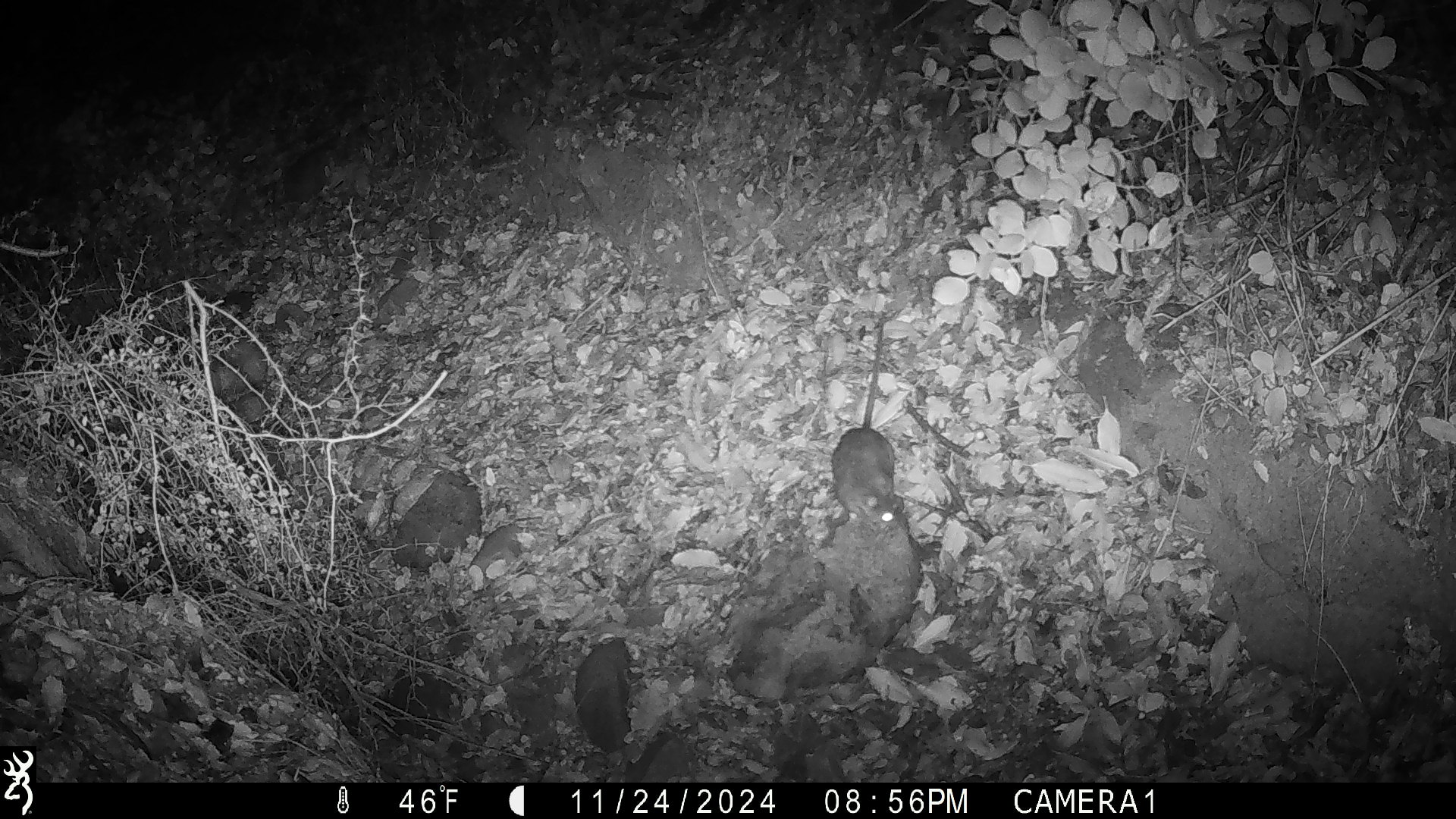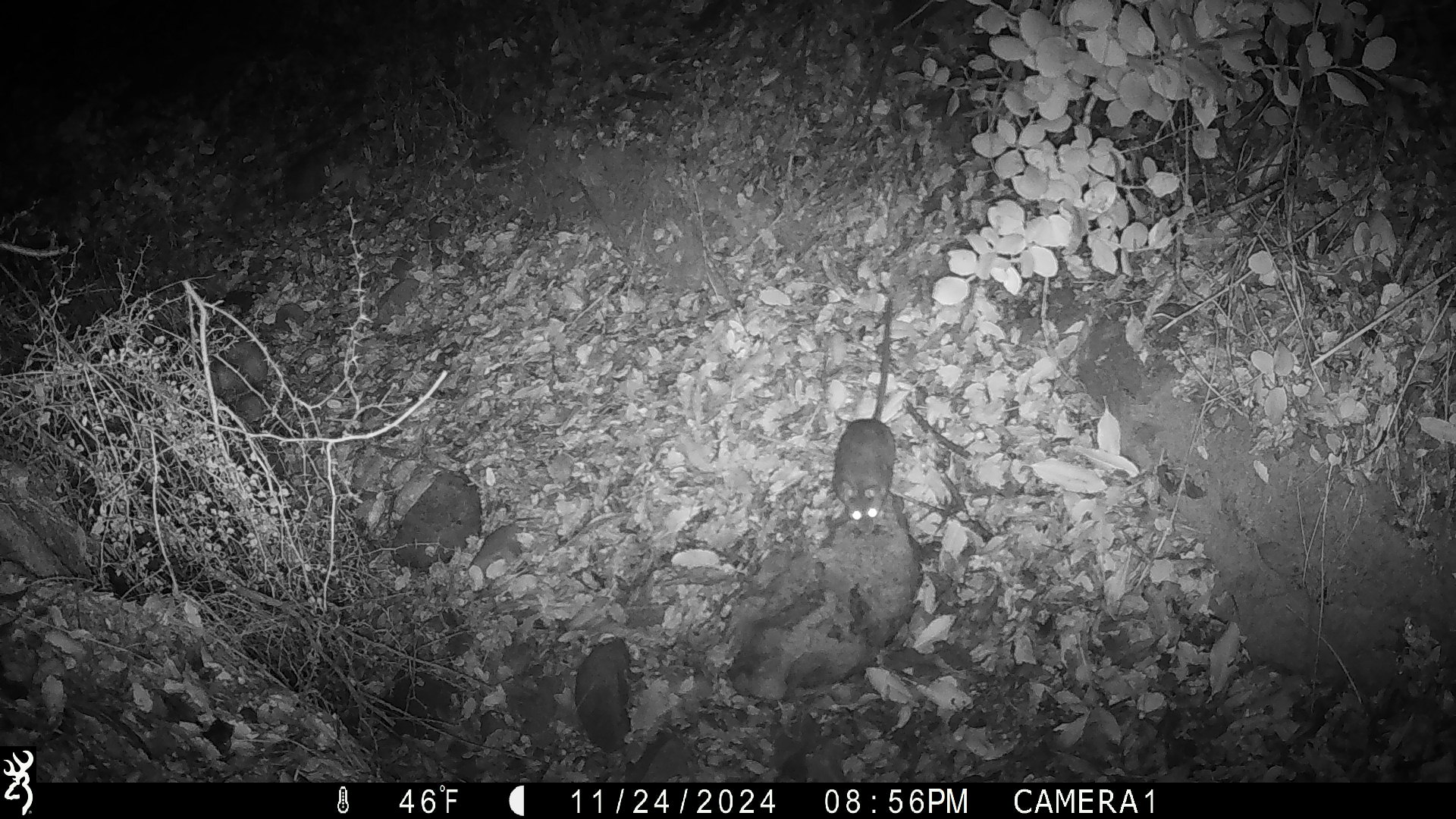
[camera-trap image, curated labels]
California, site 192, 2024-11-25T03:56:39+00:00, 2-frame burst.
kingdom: Animalia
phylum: Chordata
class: Mammalia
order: Rodentia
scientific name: Rodentia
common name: mouse or rat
Mouse or rat (Rodentia).